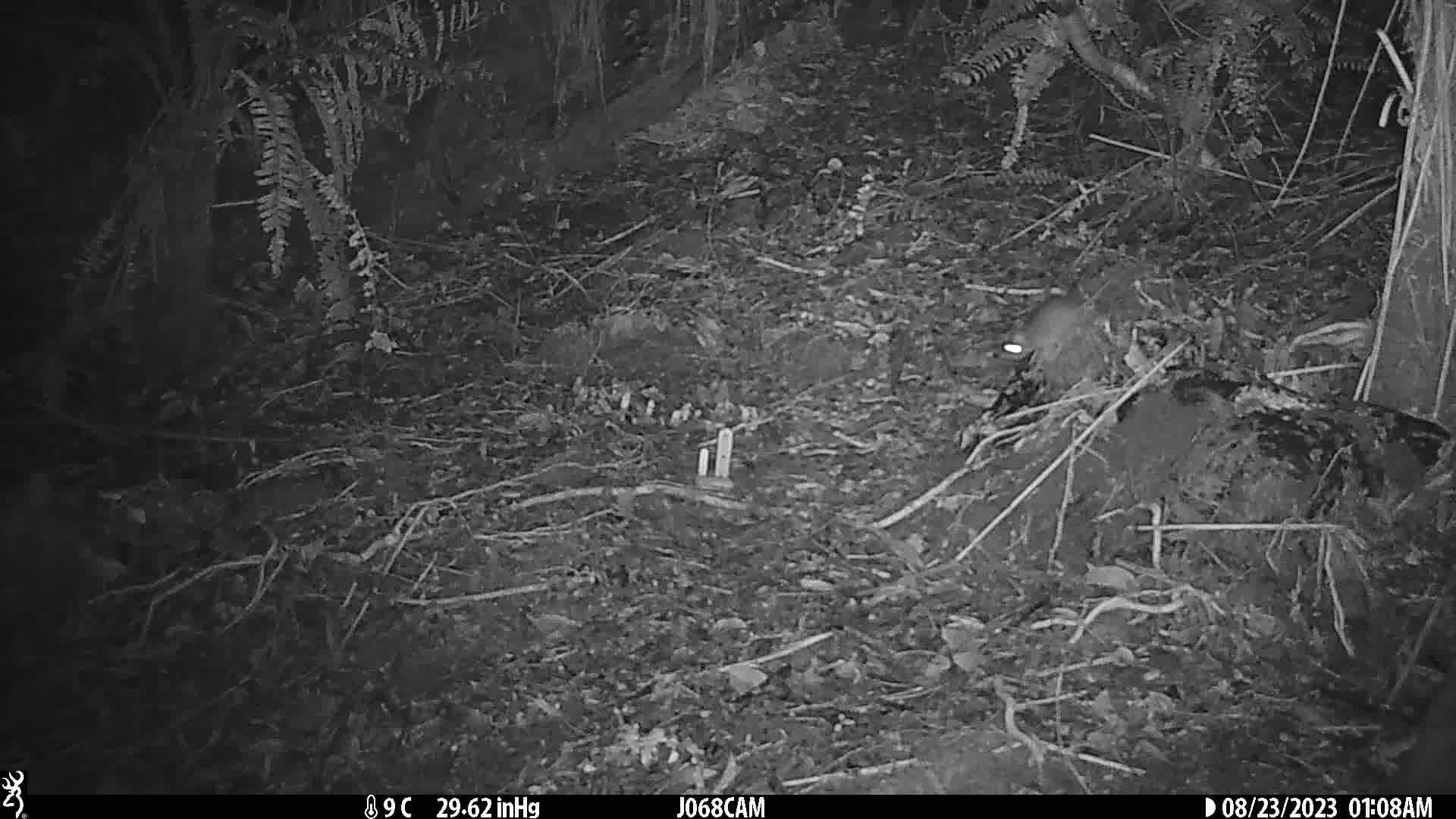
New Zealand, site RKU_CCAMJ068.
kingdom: Animalia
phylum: Chordata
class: Mammalia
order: Rodentia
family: Muridae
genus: Rattus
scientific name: Rattus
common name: rat